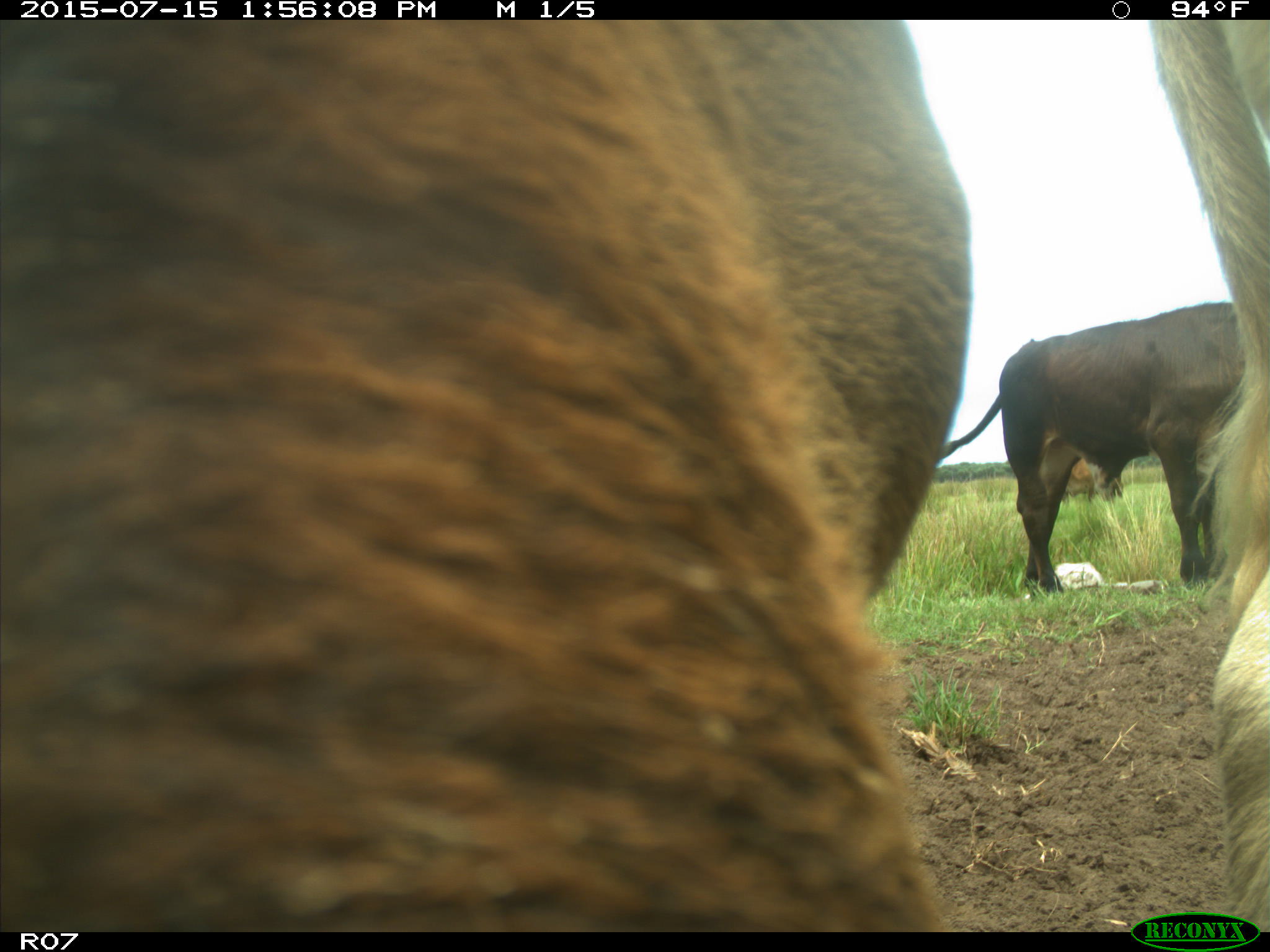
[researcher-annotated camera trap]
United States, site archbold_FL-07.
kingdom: Animalia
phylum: Chordata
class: Mammalia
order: Artiodactyla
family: Bovidae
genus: Bos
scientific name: Bos taurus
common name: domestic cow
Bos taurus (domestic cow).